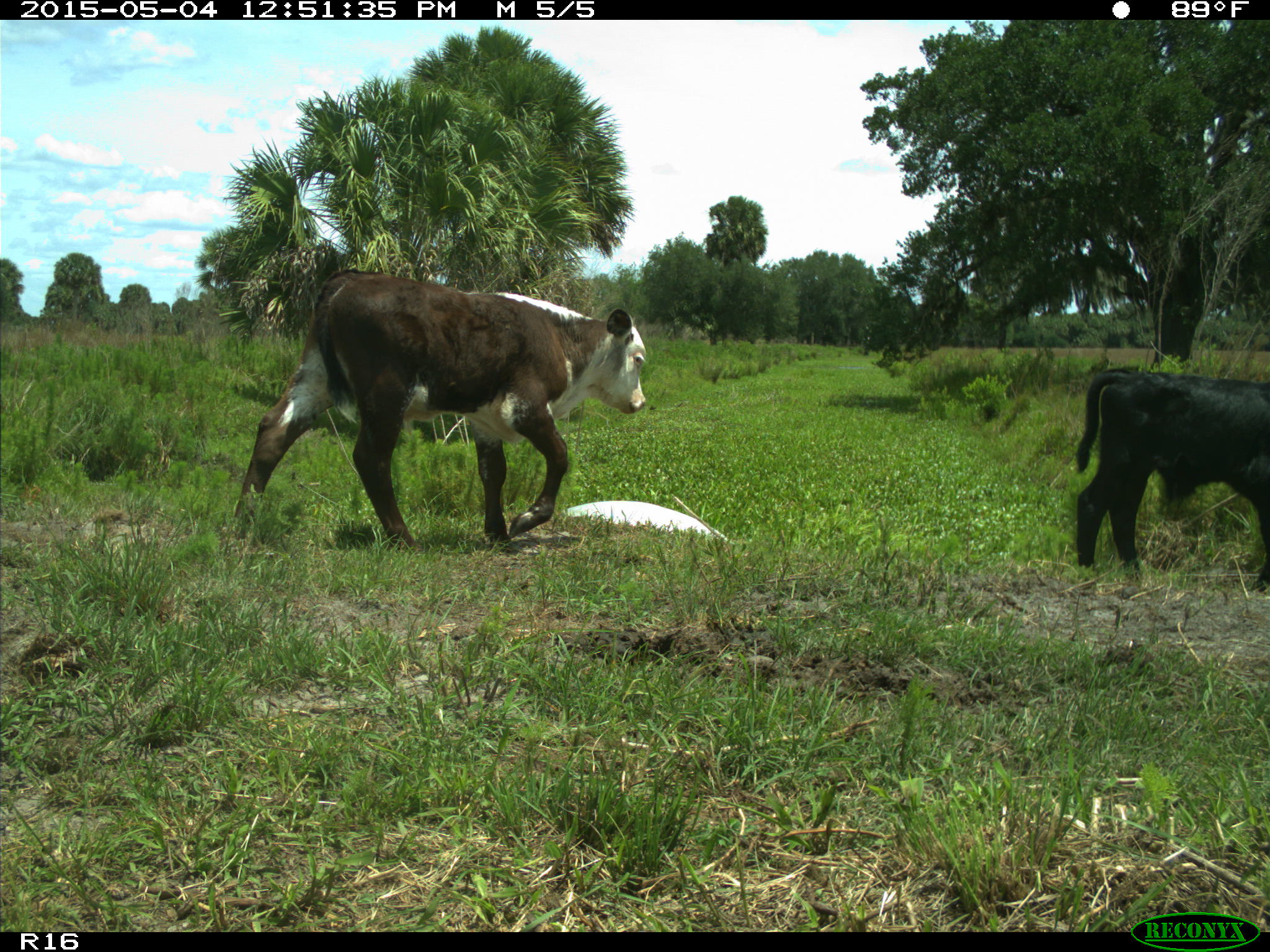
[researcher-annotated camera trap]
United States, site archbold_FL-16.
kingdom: Animalia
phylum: Chordata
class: Mammalia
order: Artiodactyla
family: Bovidae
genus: Bos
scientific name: Bos taurus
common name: domestic cow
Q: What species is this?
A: Bos taurus (domestic cow).